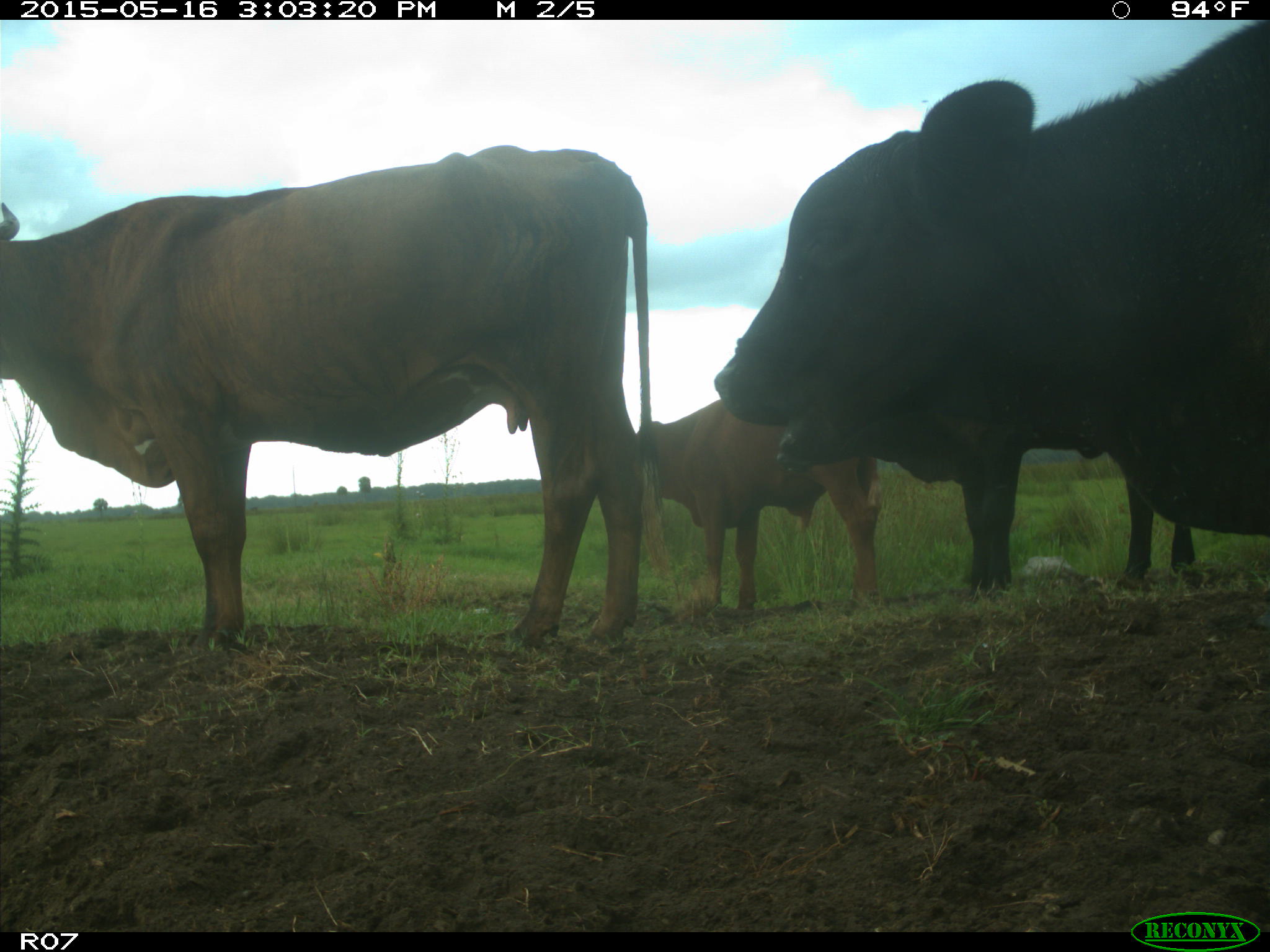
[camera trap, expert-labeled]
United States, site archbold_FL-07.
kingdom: Animalia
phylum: Chordata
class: Mammalia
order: Artiodactyla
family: Bovidae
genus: Bos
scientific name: Bos taurus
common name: domestic cow